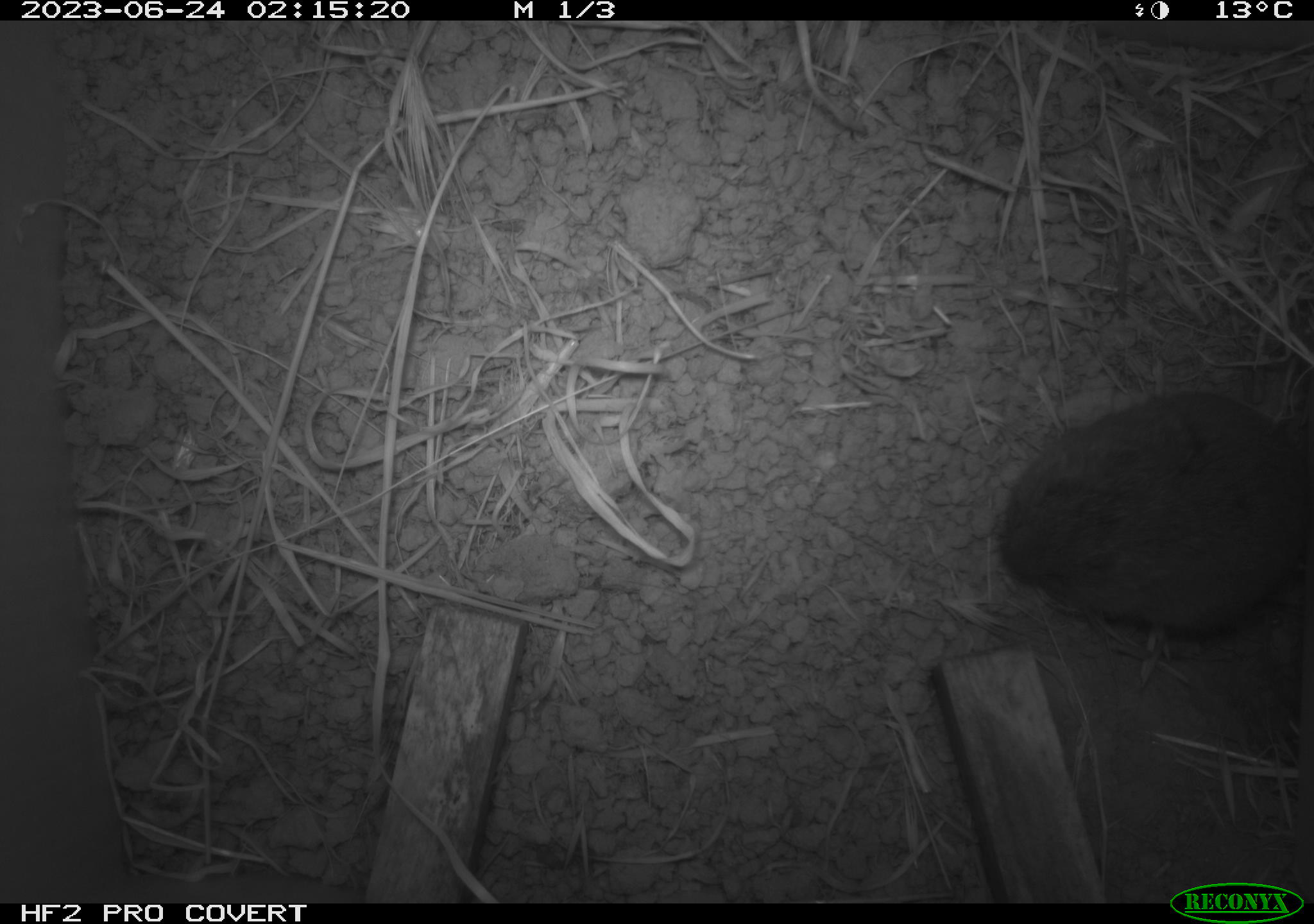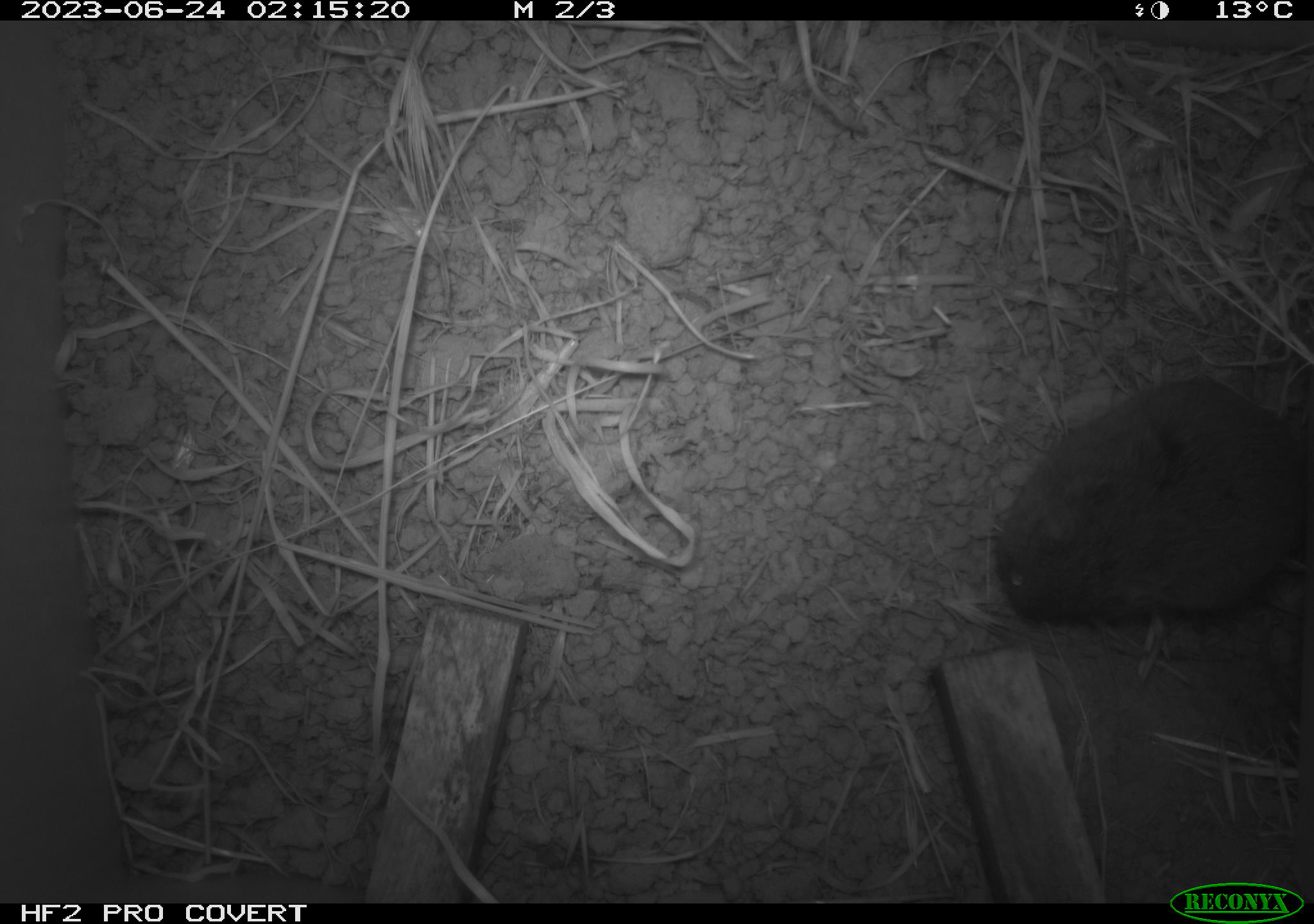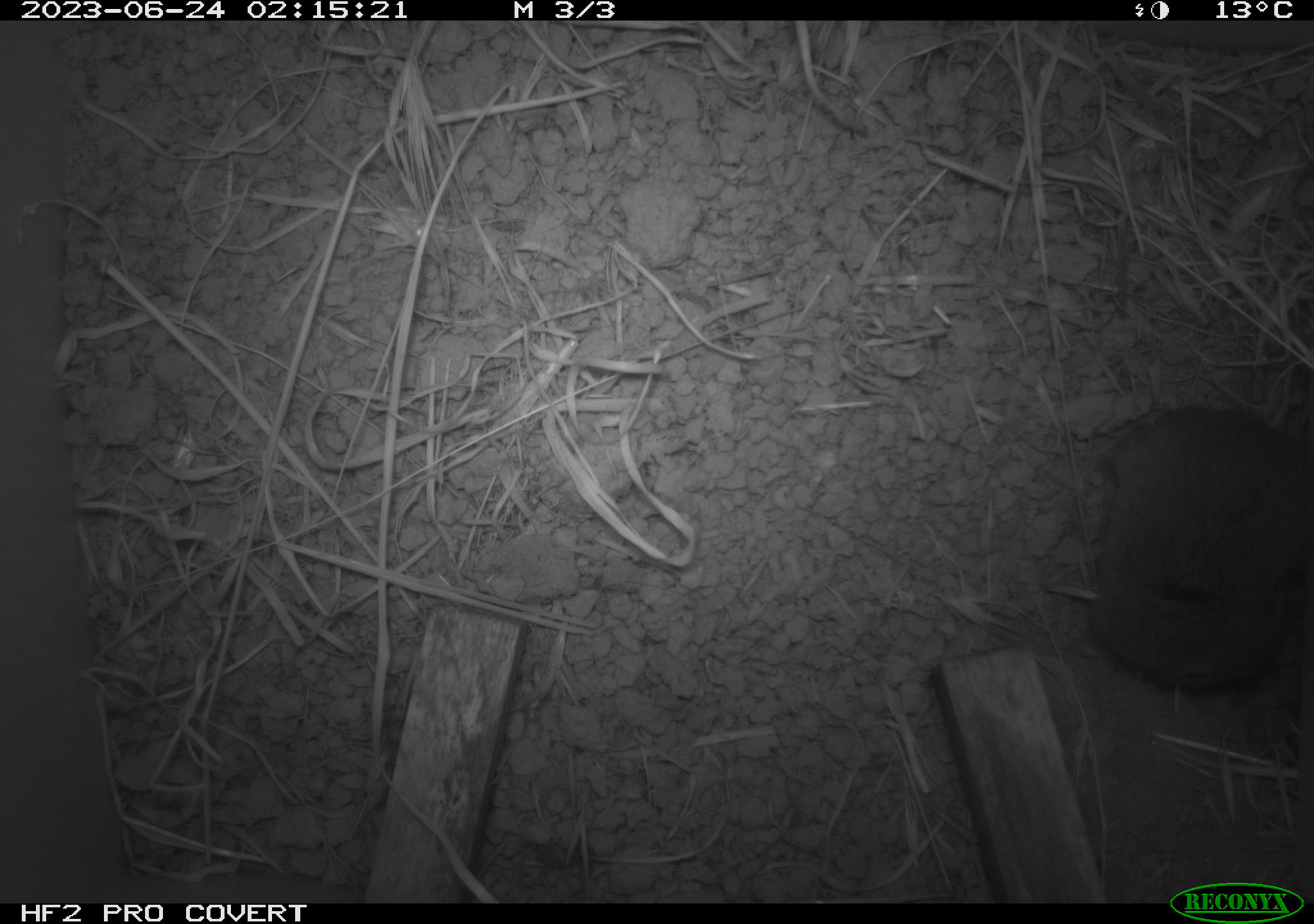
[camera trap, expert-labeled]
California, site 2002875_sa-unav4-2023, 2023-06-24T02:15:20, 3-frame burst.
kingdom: Animalia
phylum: Chordata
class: Mammalia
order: Rodentia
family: Cricetidae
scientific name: Arvicolinae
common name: voles, lemmings, and muskrats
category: arvicolinae subfamily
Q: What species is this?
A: Arvicolinae subfamily (voles, lemmings, and muskrats) (Arvicolinae).